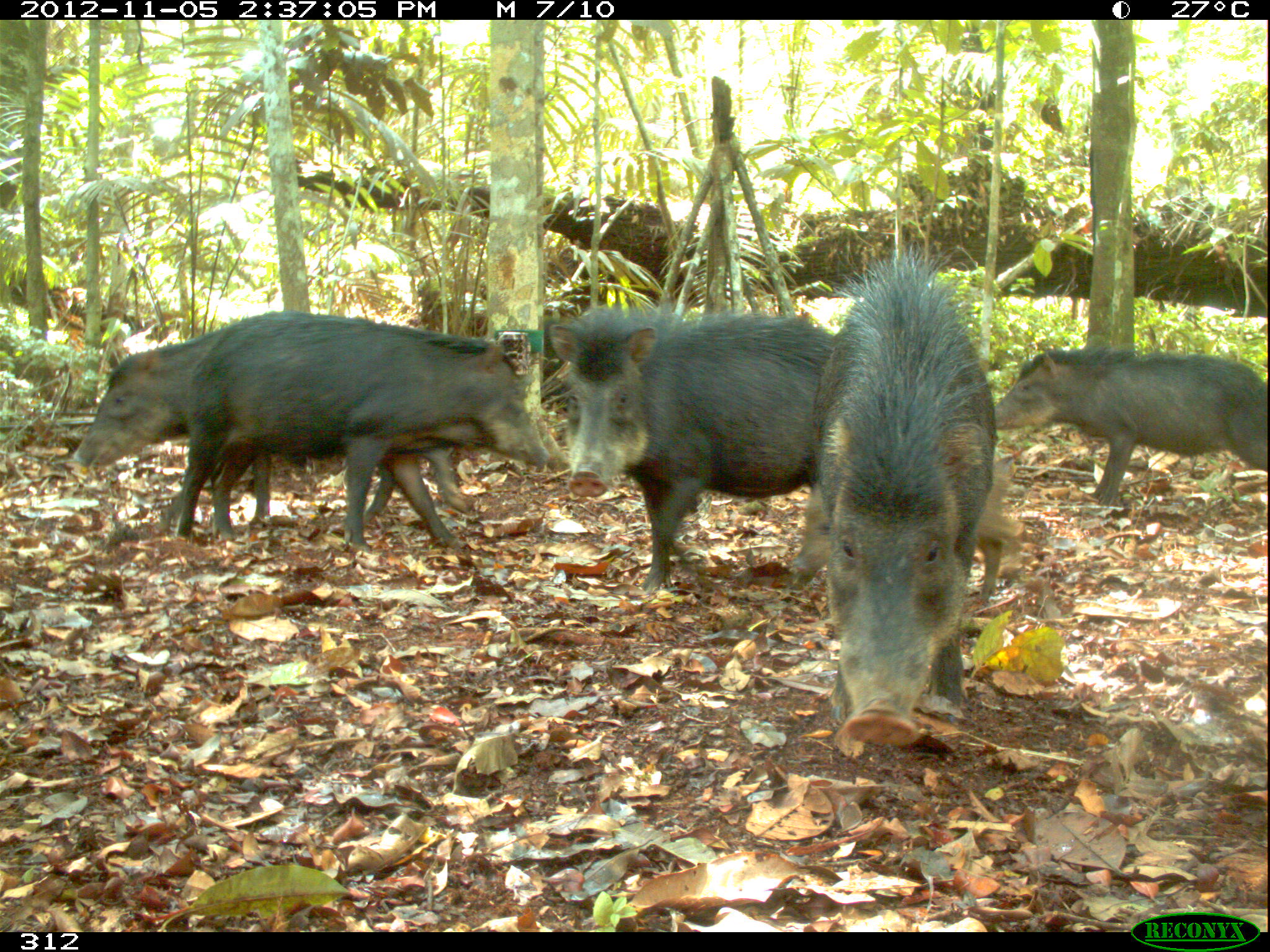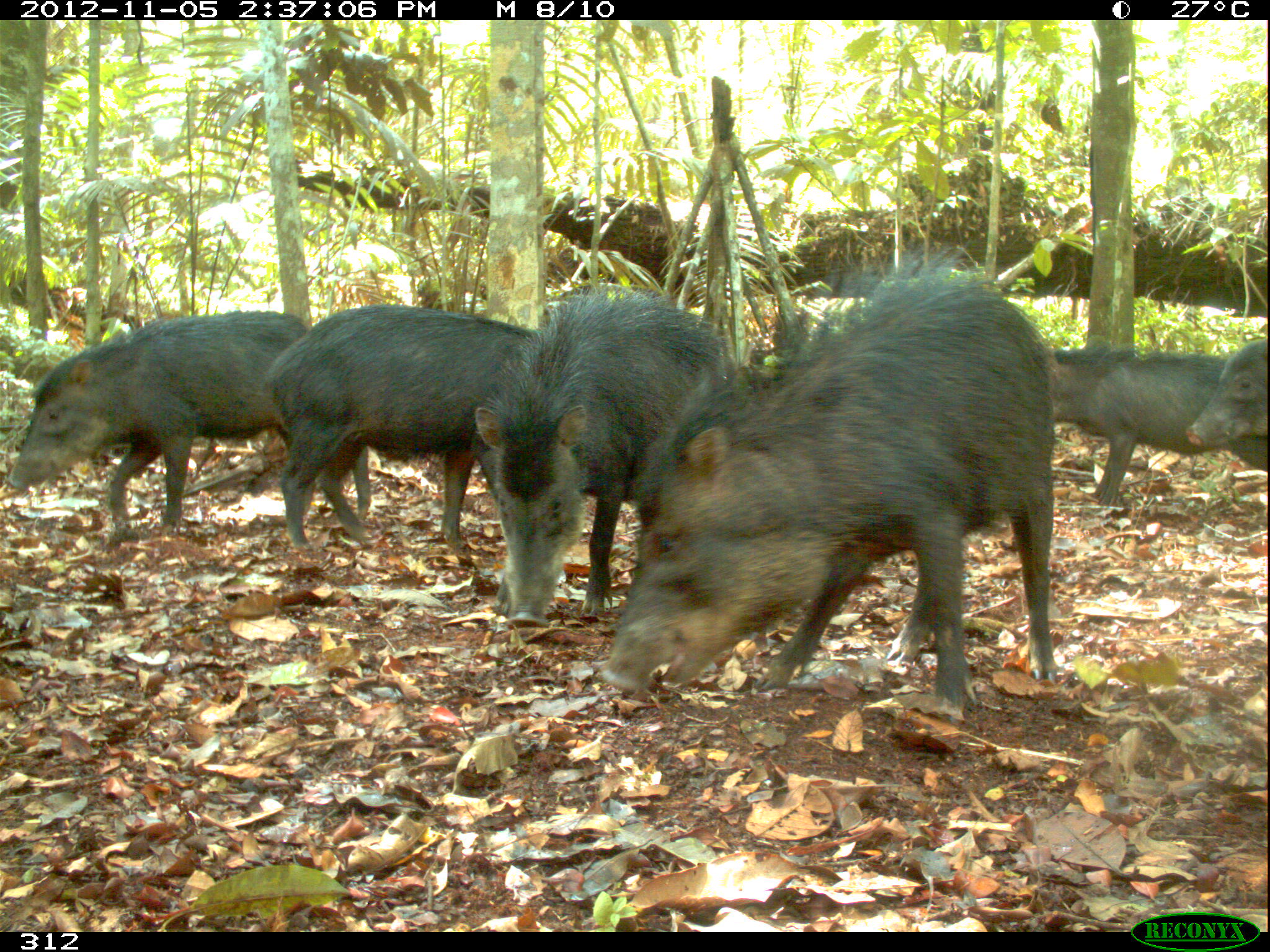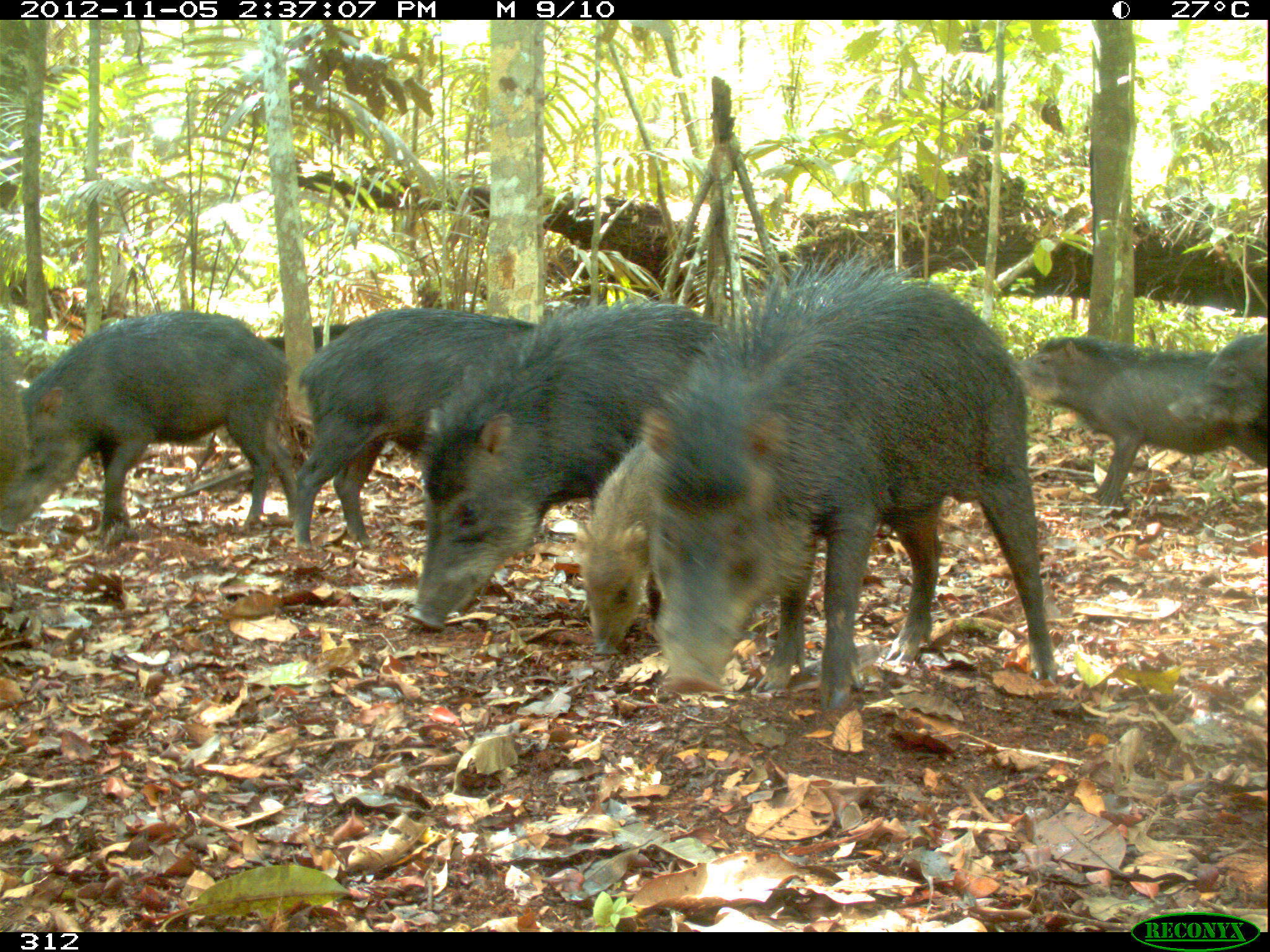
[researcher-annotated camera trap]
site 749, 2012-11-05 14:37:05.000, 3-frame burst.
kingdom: Animalia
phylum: Chordata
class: Mammalia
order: Artiodactyla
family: Tayassuidae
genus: Tayassu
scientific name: Tayassu pecari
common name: white-lipped peccary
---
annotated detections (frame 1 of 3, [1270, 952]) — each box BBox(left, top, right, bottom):
tayassu pecari: BBox(813, 247, 994, 747); BBox(175, 311, 547, 548); BBox(71, 311, 476, 521); BBox(546, 302, 827, 592); BBox(990, 346, 1268, 502); BBox(786, 466, 1032, 603)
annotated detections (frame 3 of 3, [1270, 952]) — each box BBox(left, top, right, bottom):
tayassu pecari: BBox(638, 244, 1059, 694); BBox(416, 300, 731, 628); BBox(0, 309, 299, 548); BBox(290, 308, 541, 541); BBox(1019, 335, 1267, 501); BBox(572, 439, 664, 654); BBox(1166, 323, 1267, 448); BBox(0, 323, 24, 481); BBox(260, 323, 348, 352)